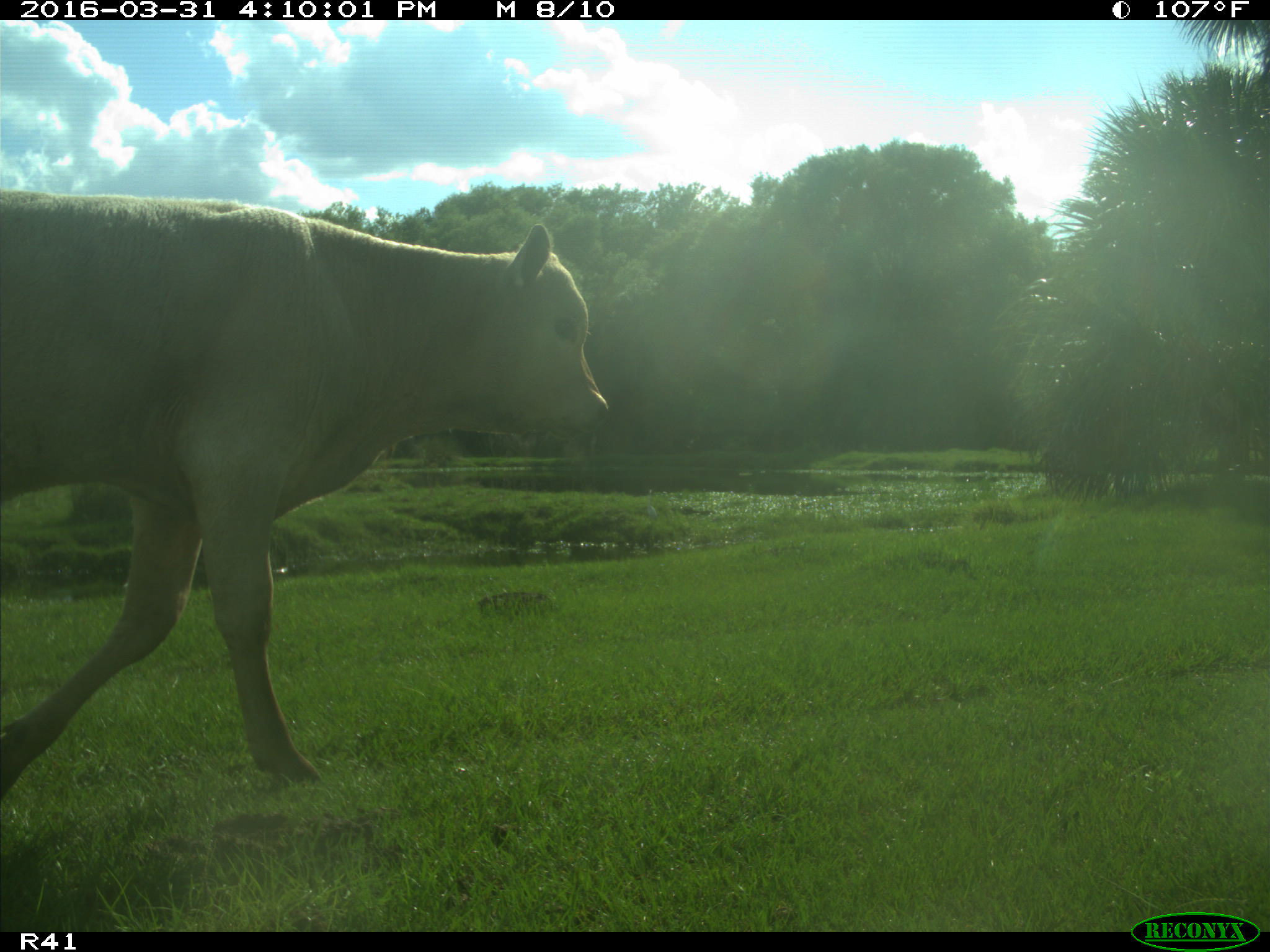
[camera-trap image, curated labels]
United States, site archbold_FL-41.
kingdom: Animalia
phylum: Chordata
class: Mammalia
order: Artiodactyla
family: Bovidae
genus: Bos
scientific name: Bos taurus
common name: domestic cow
Bos taurus (domestic cow).